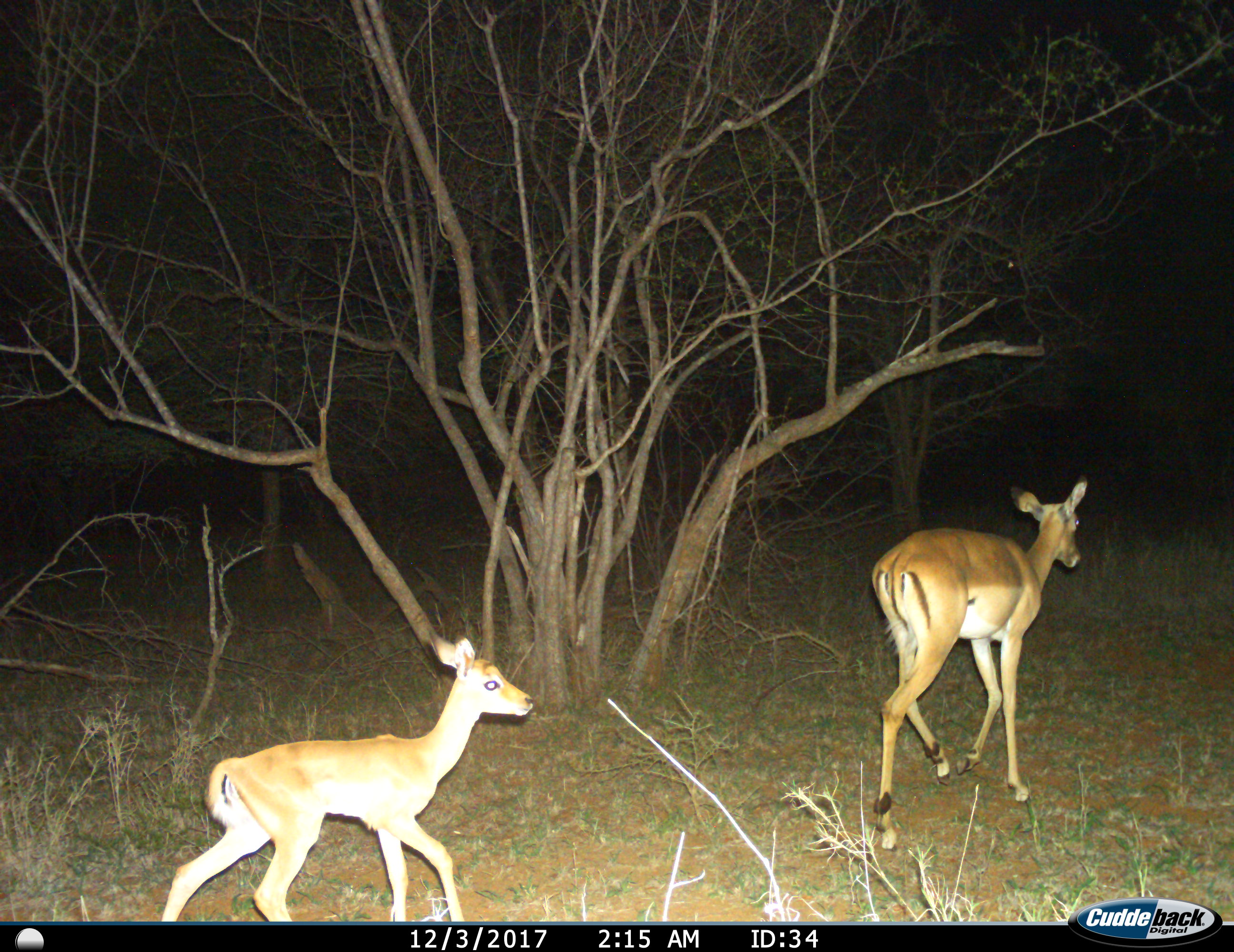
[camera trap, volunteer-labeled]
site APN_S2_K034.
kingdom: Animalia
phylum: Chordata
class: Mammalia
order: Artiodactyla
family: Bovidae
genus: Aepyceros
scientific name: Aepyceros melampus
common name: impala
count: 2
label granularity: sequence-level